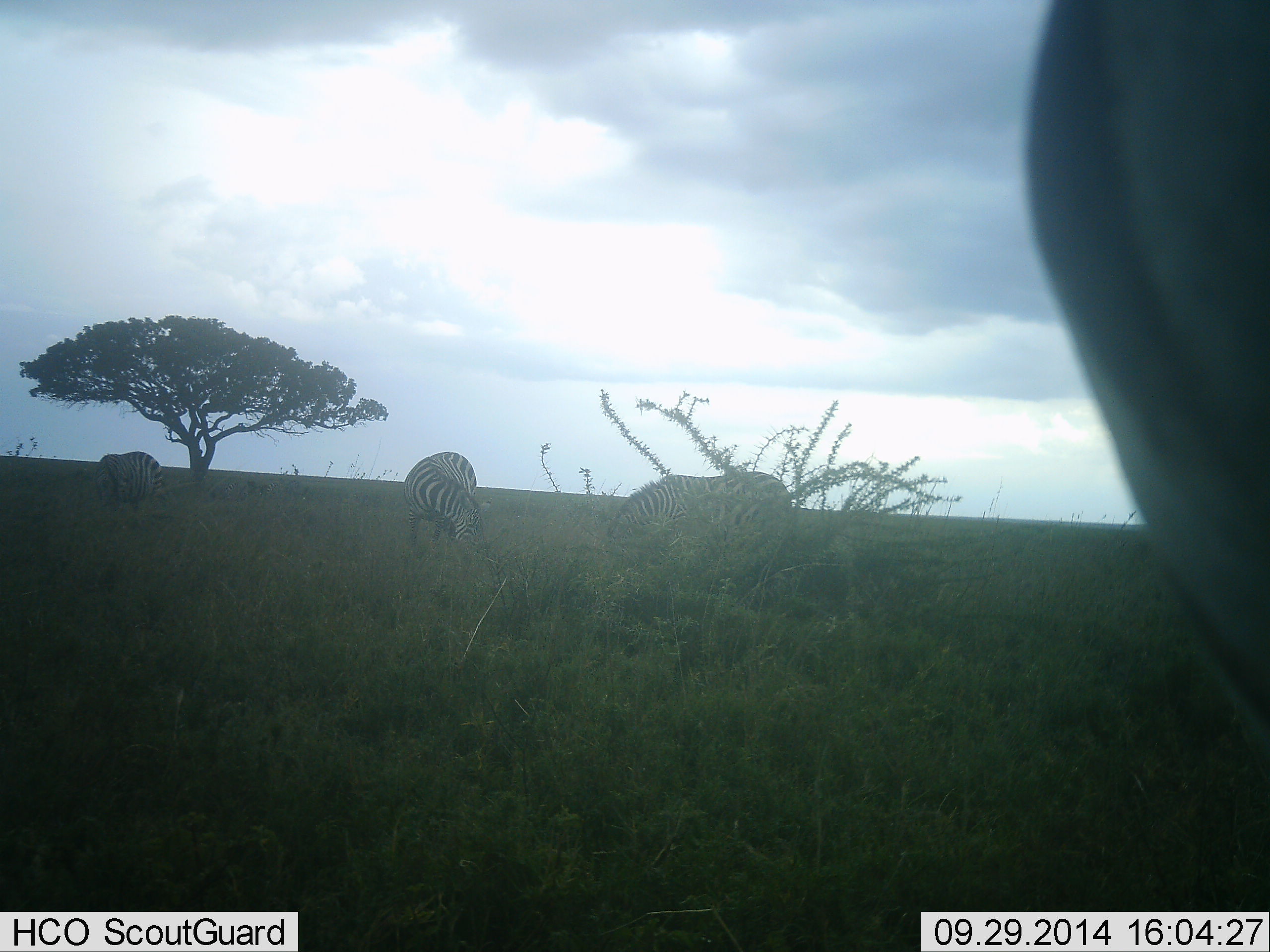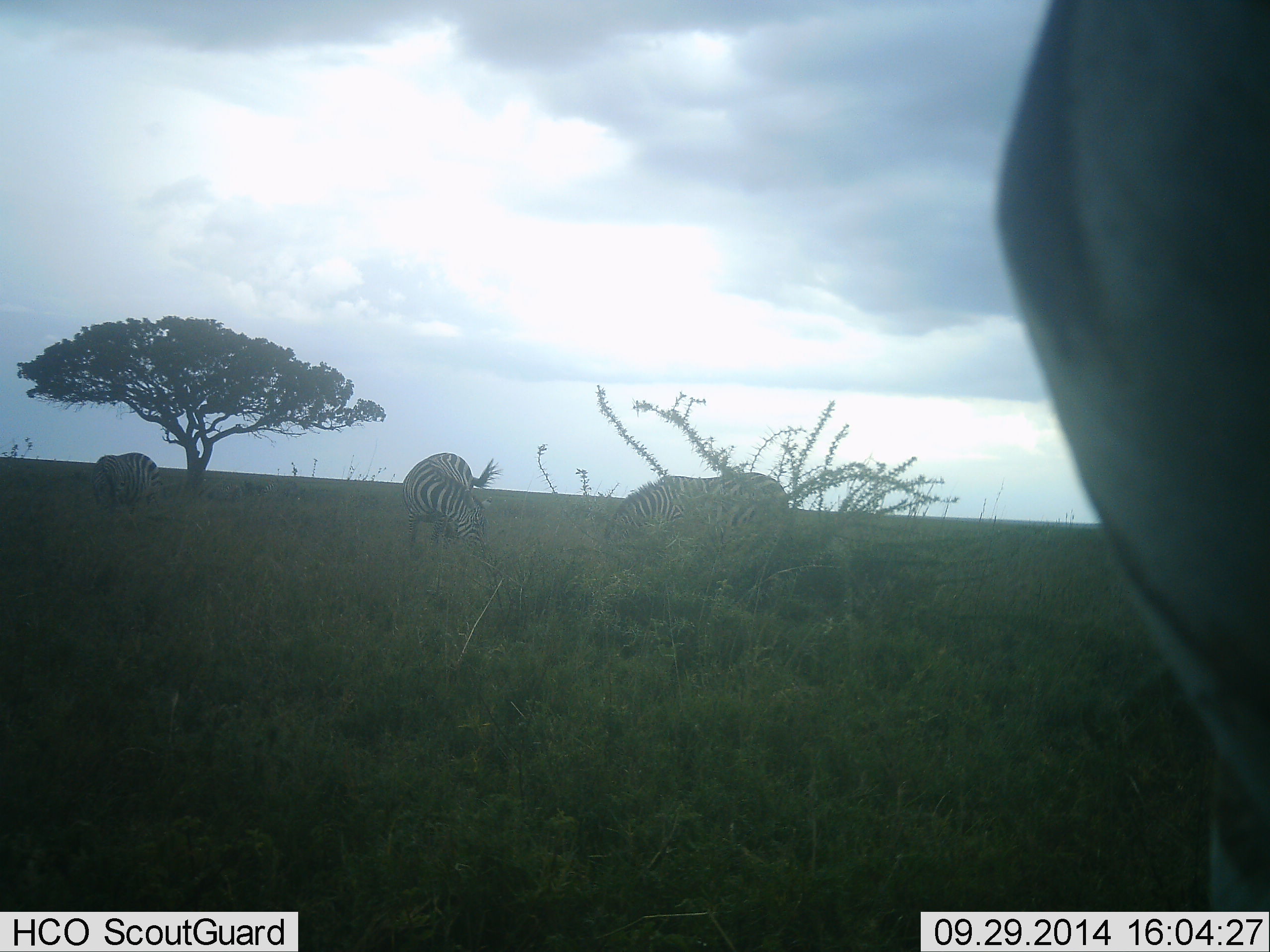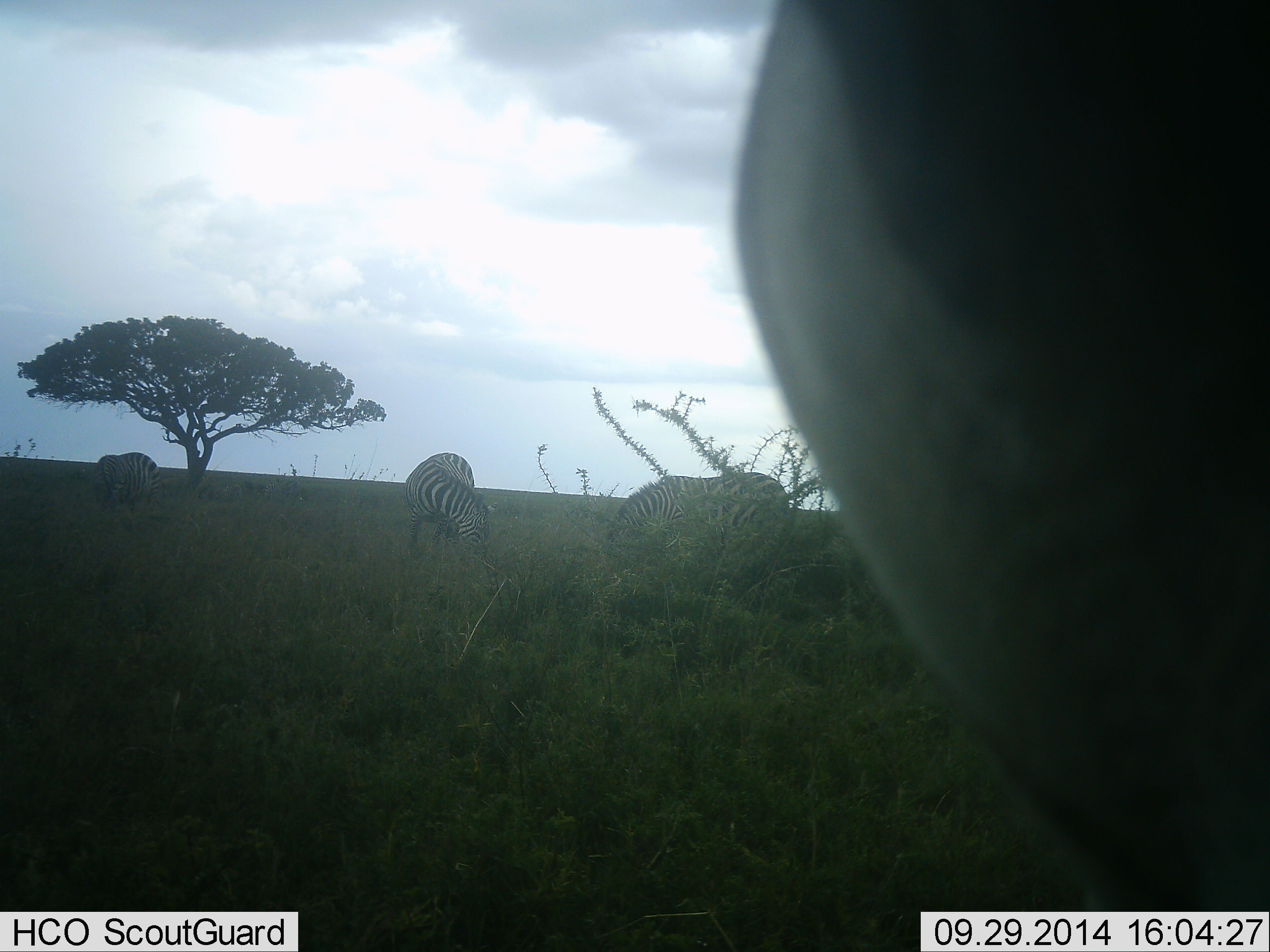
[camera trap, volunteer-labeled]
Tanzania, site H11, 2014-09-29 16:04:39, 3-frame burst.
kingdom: Animalia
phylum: Chordata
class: Mammalia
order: Perissodactyla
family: Equidae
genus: Equus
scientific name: Equus quagga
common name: plains zebra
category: zebra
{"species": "zebra (plains zebra) (Equus quagga)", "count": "4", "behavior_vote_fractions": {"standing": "23%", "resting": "0%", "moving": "0%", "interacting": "0%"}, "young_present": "0%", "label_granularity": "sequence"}